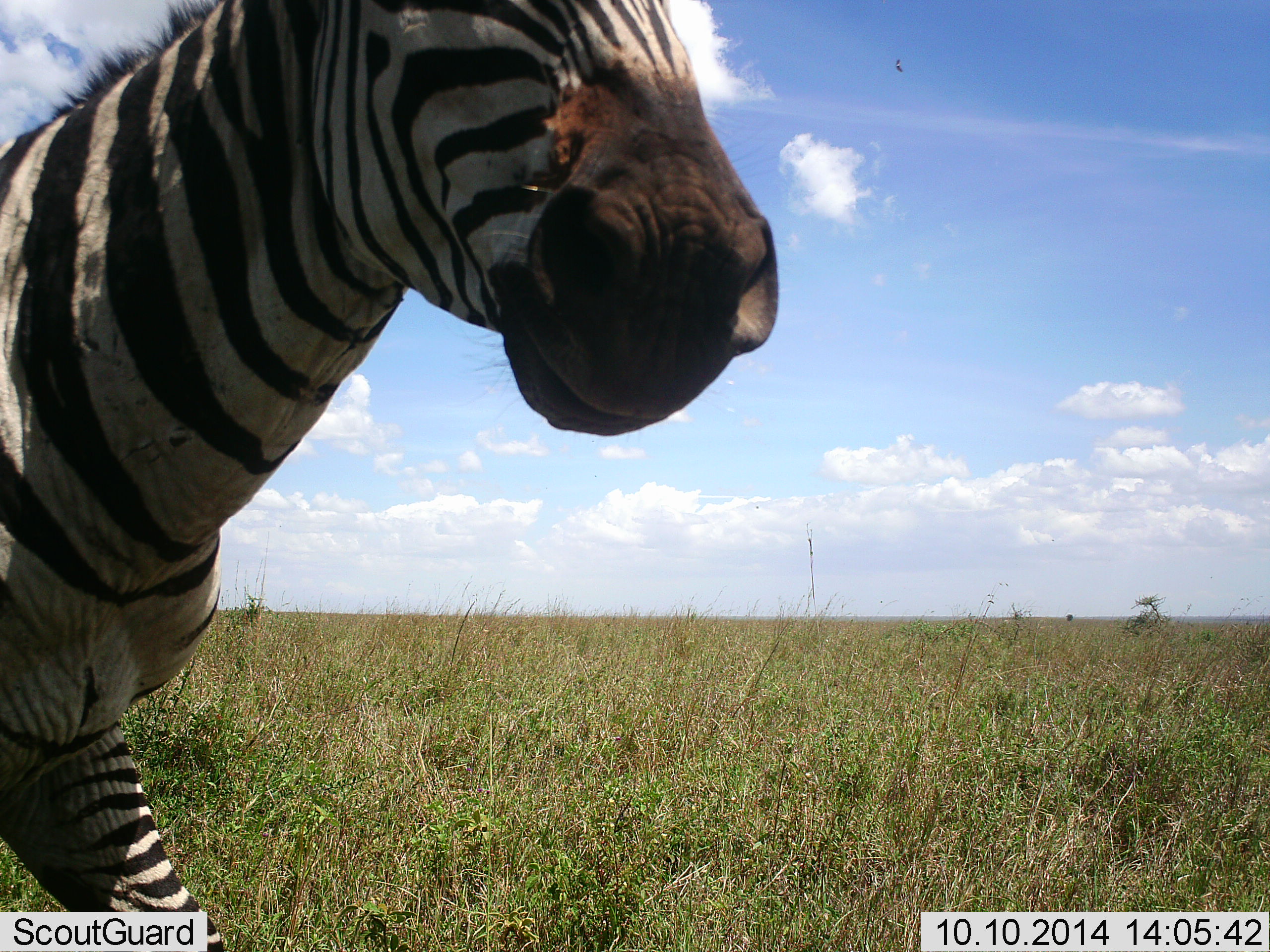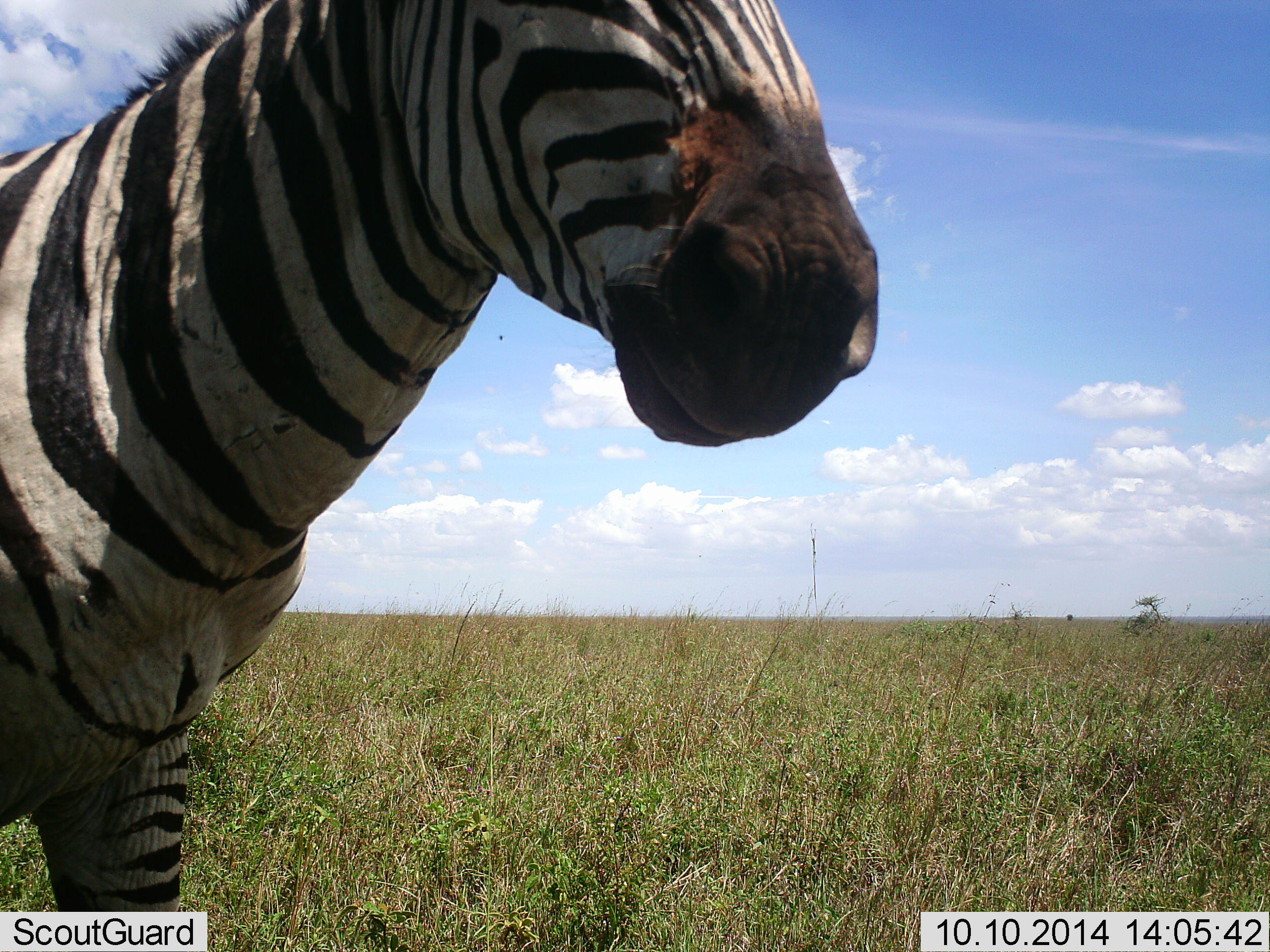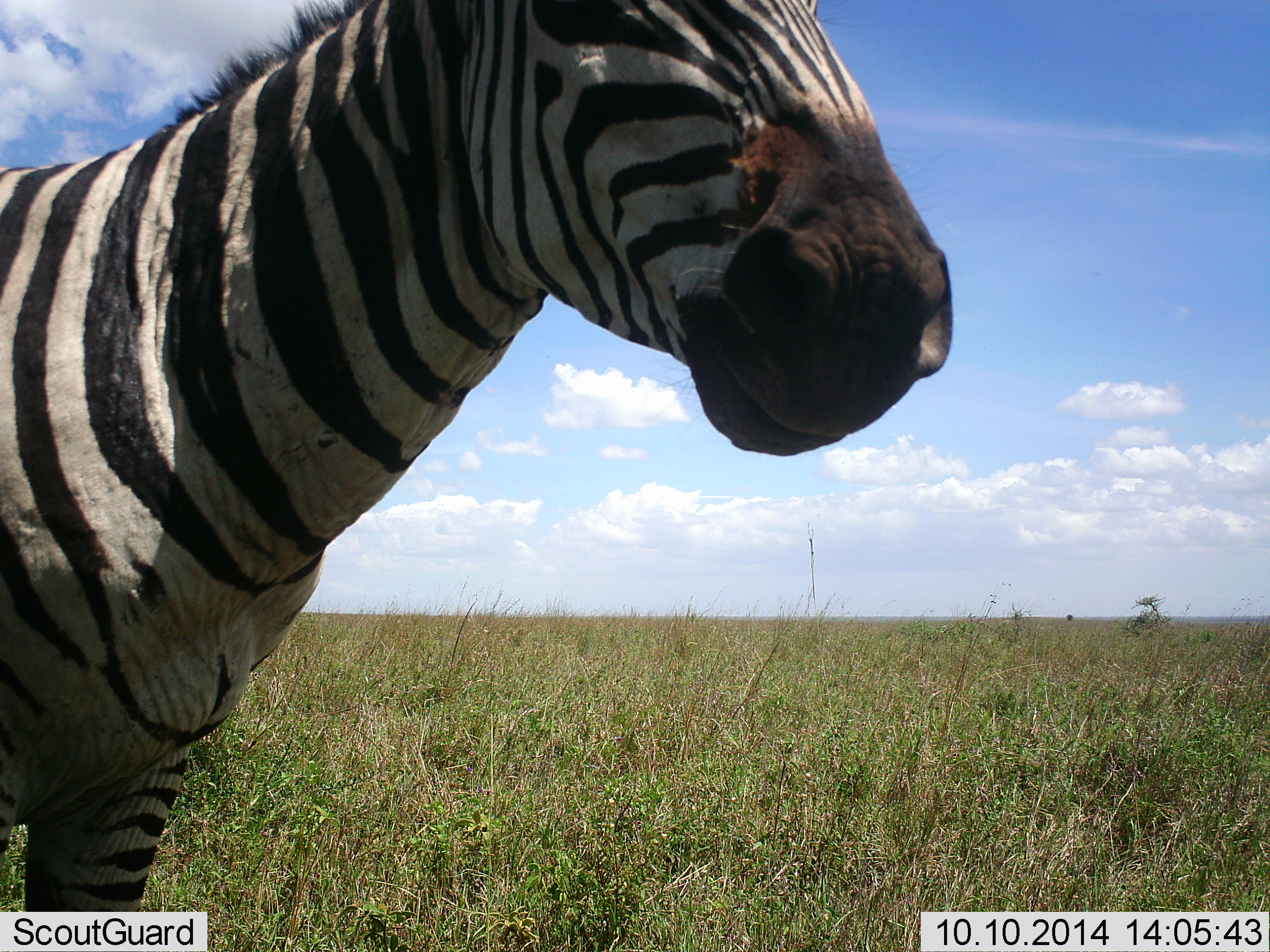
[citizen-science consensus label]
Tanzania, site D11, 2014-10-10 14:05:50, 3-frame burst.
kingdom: Animalia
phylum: Chordata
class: Mammalia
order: Perissodactyla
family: Equidae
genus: Equus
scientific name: Equus quagga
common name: plains zebra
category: zebra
Zebra (plains zebra) (Equus quagga), count 1. Behavior (volunteer vote fractions): standing 44%, resting 0%, moving 56%, interacting 11%. Young present (vote fraction): 0%. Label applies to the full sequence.